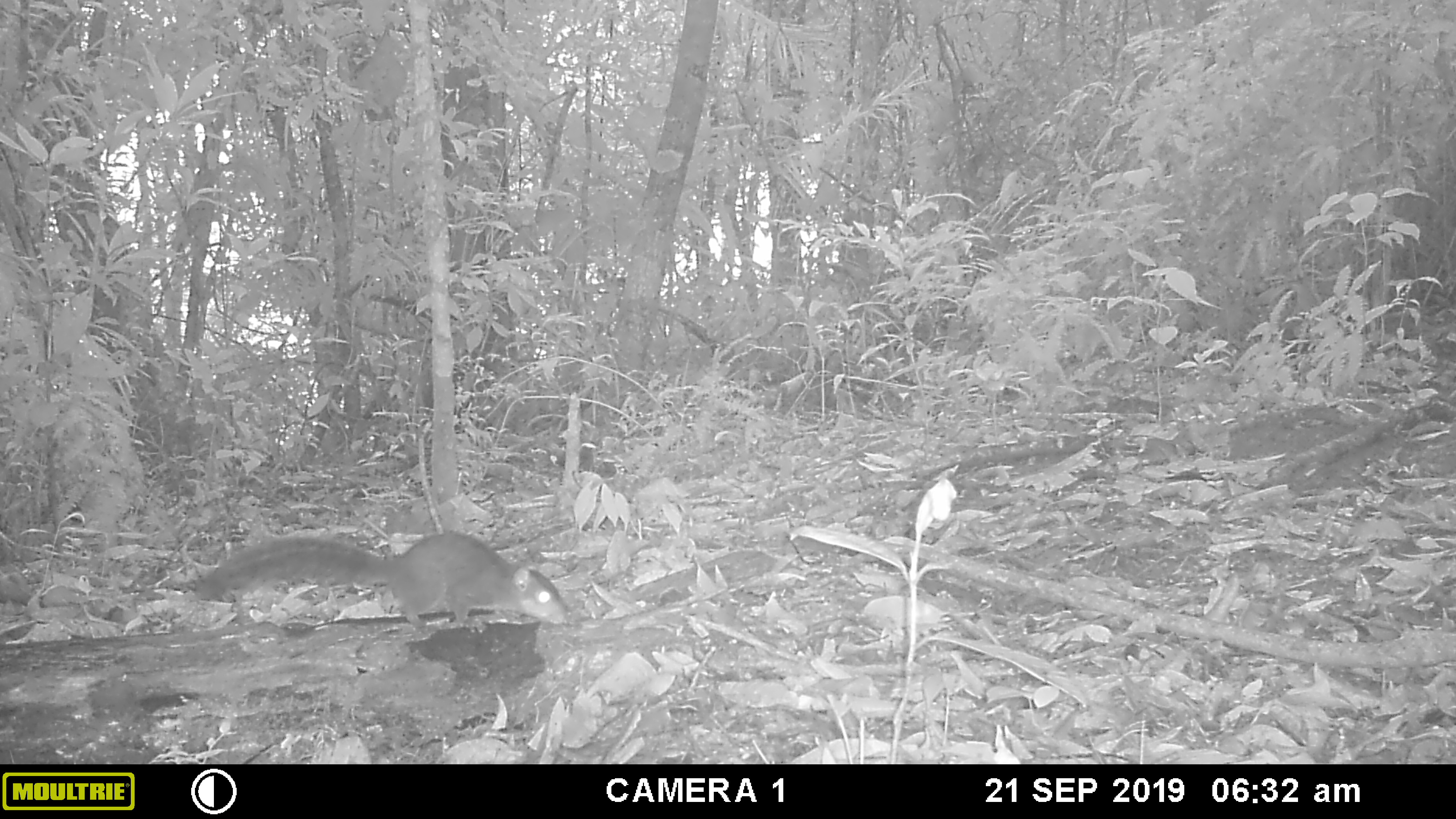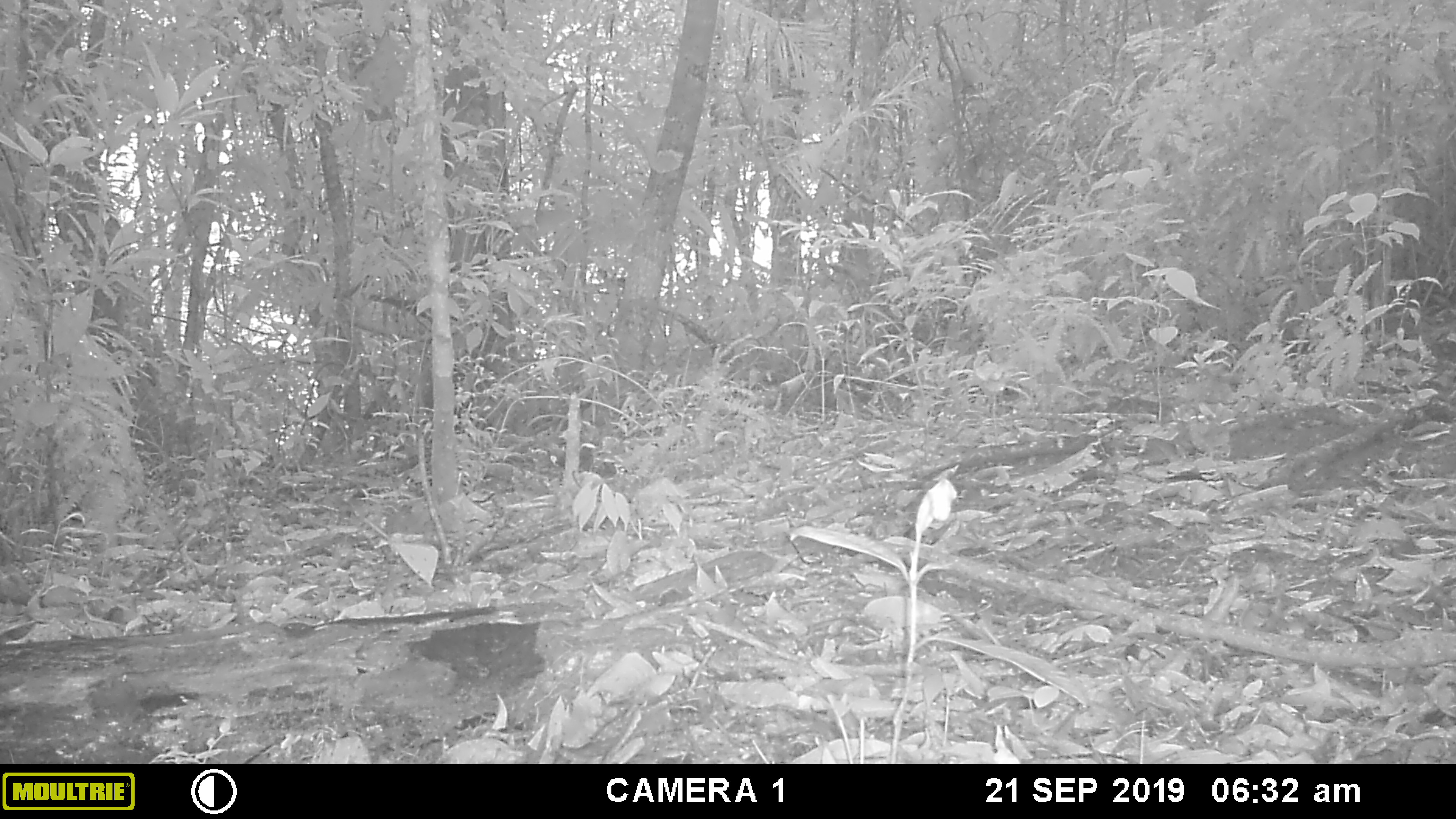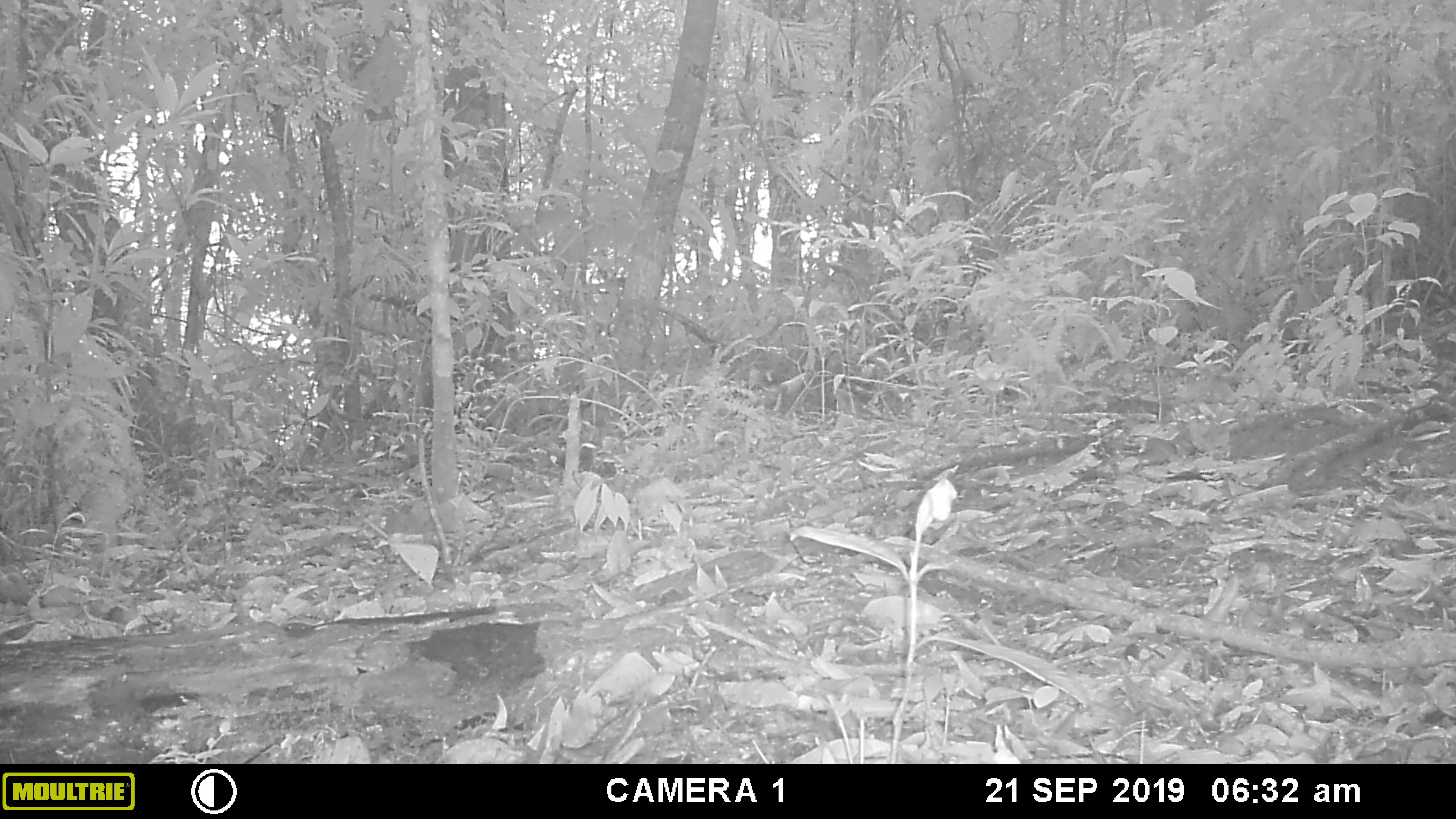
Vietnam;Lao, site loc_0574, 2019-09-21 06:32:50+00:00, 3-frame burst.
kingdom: Animalia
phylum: Chordata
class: Mammalia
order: Rodentia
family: Sciuridae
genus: Dremomys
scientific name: Dremomys rufigenis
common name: red-cheeked squirrel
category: red cheeked squirrel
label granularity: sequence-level